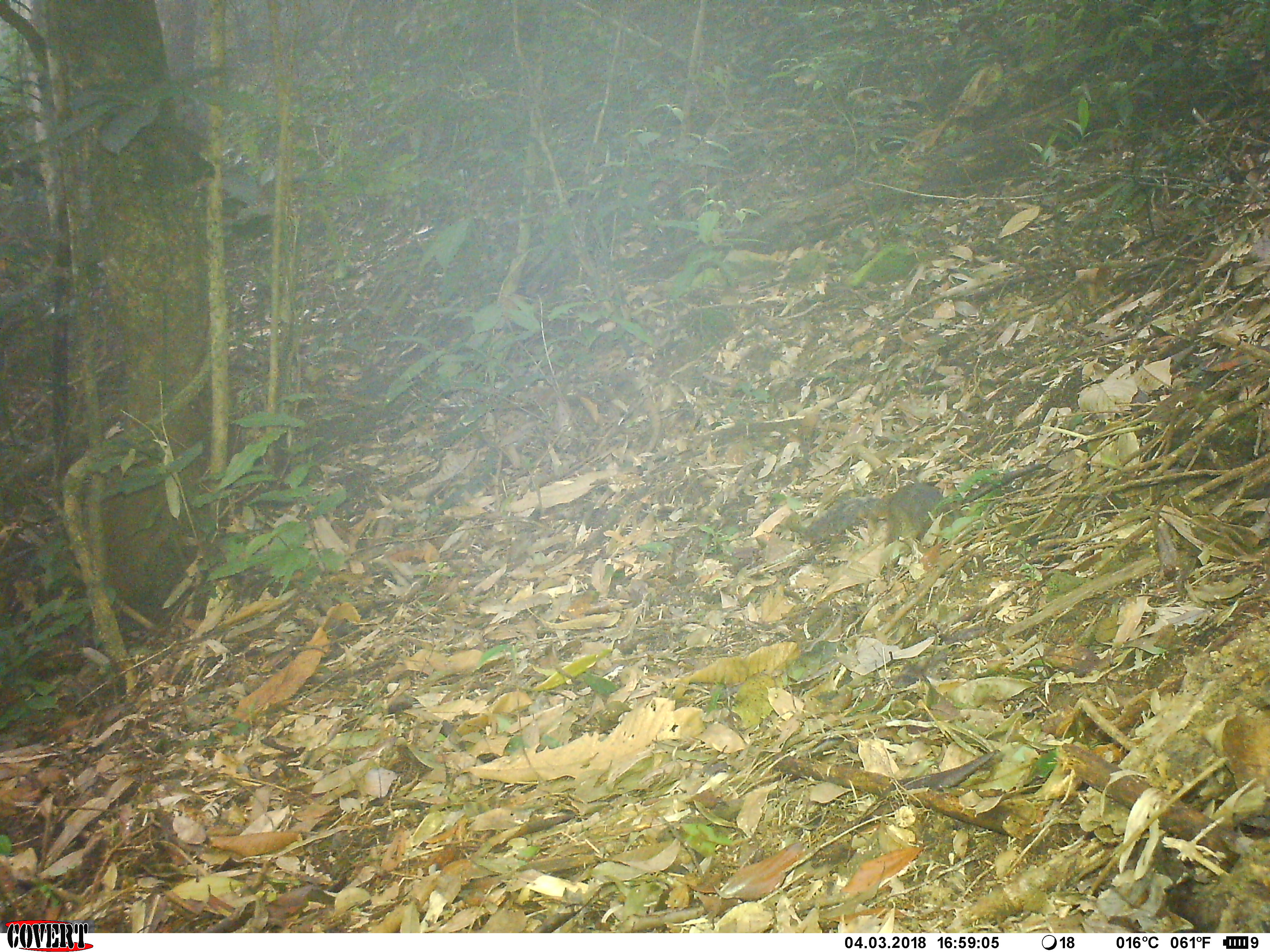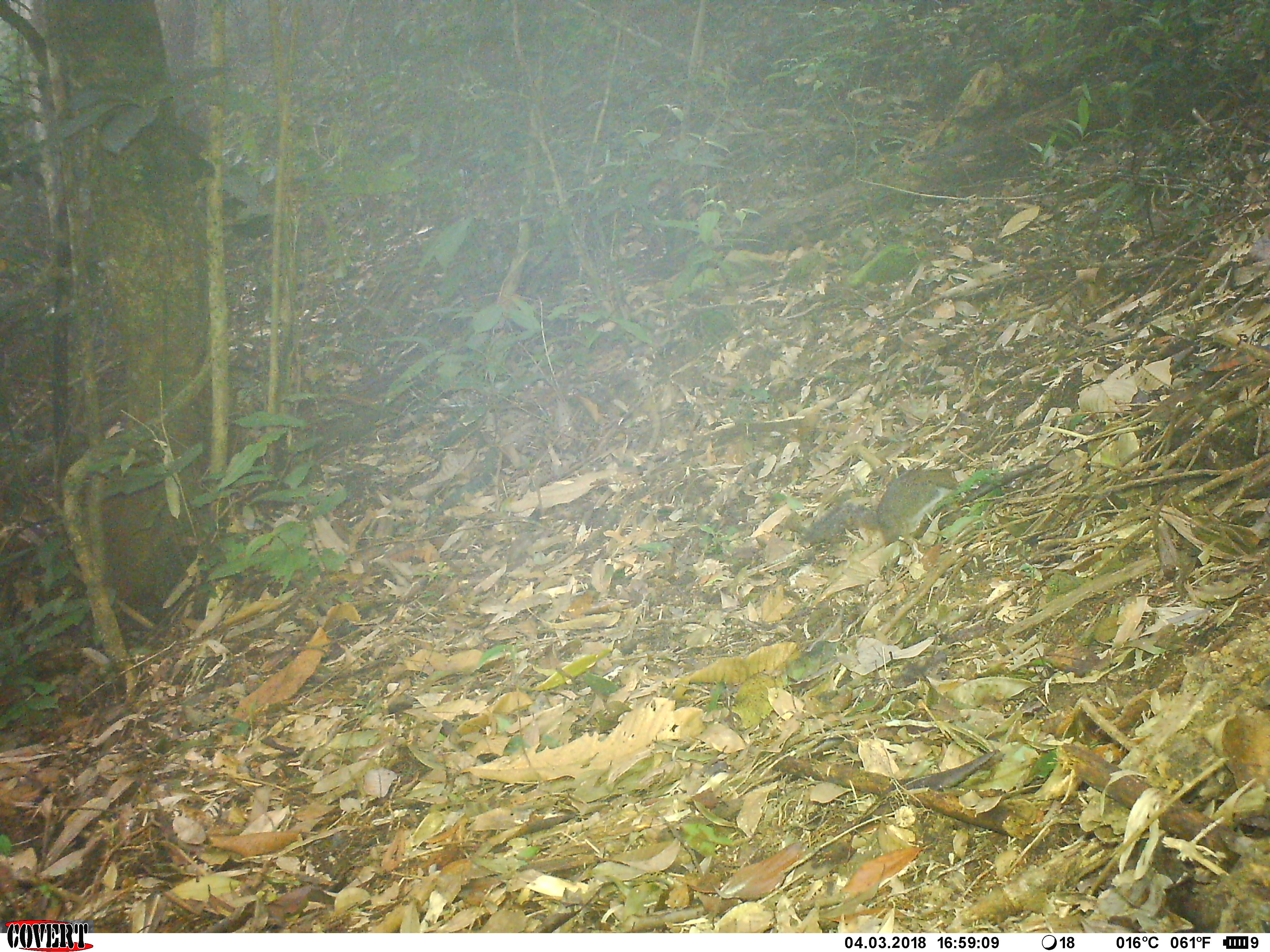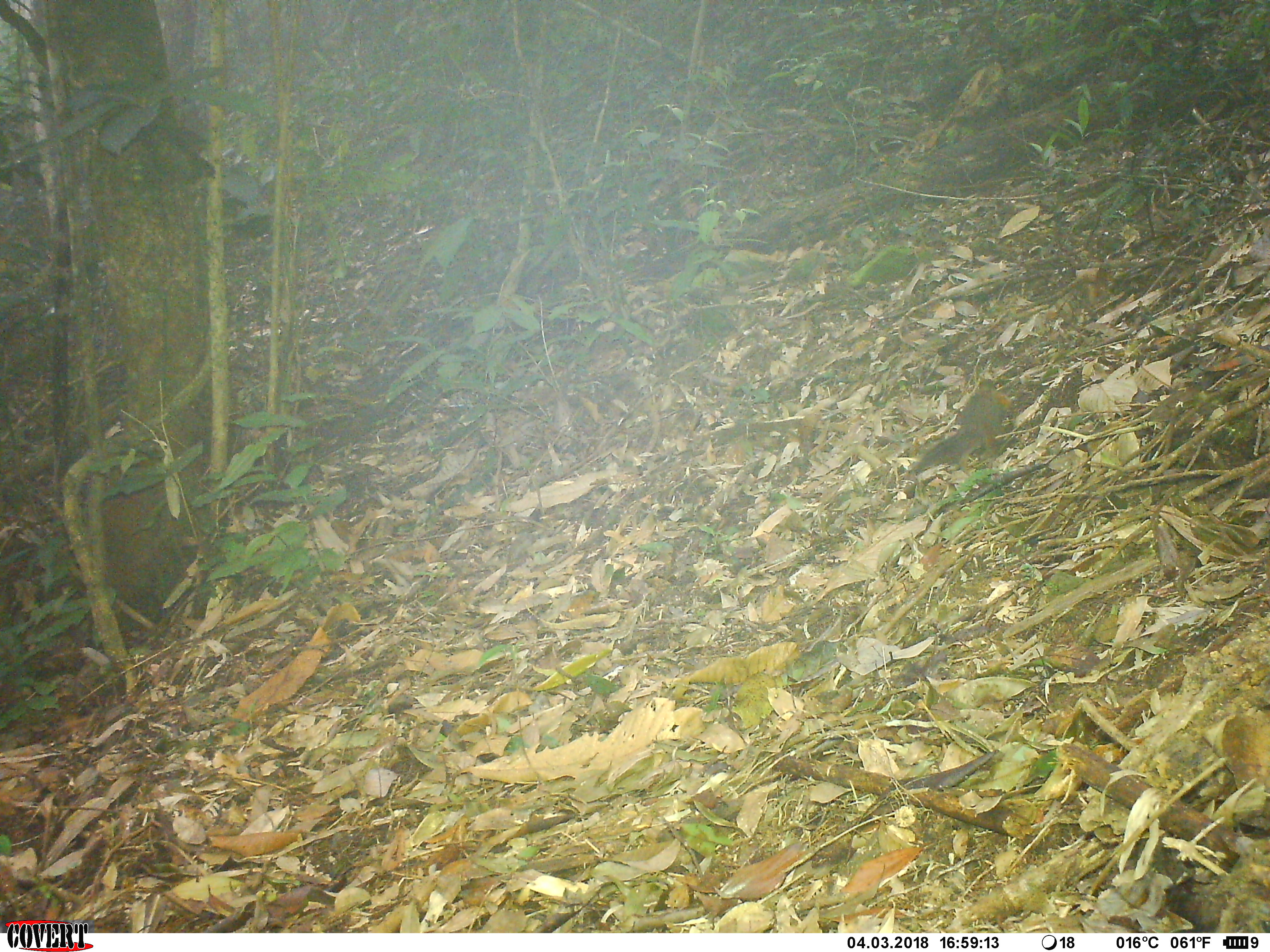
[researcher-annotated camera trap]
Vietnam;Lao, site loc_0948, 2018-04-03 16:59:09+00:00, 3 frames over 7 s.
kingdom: Animalia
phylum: Chordata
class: Mammalia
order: Rodentia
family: Sciuridae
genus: Dremomys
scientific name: Dremomys rufigenis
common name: red-cheeked squirrel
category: red cheeked squirrel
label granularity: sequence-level